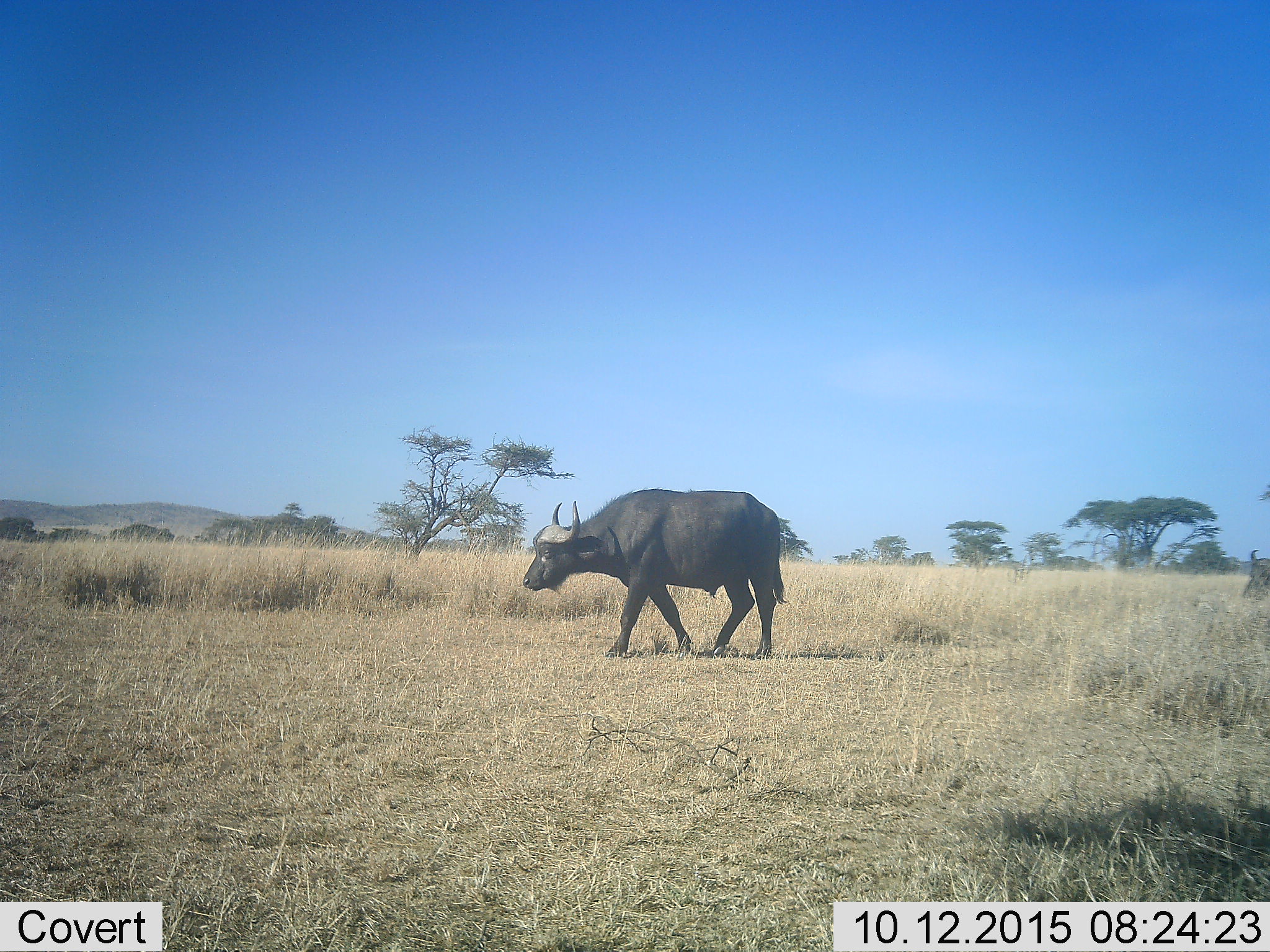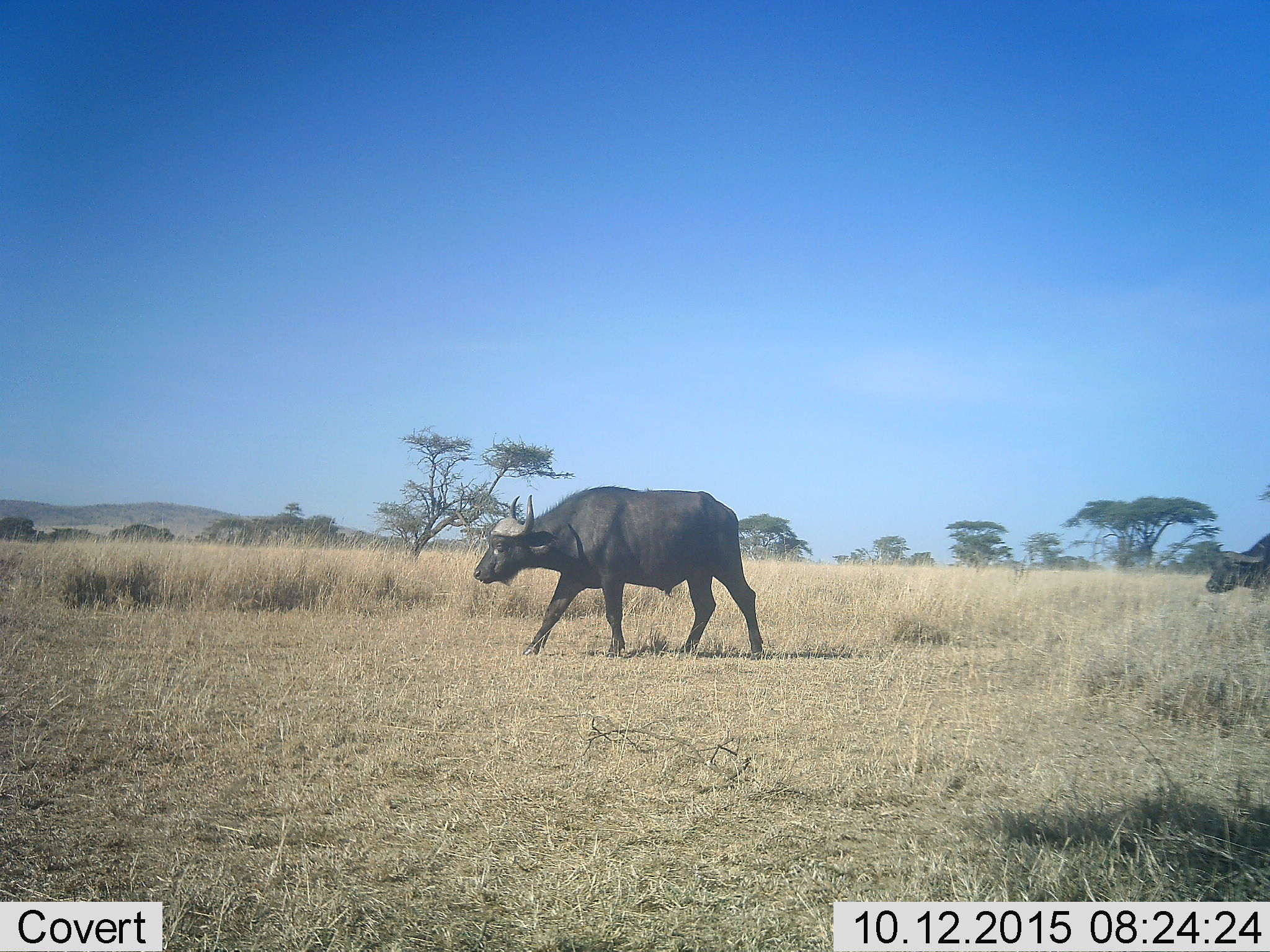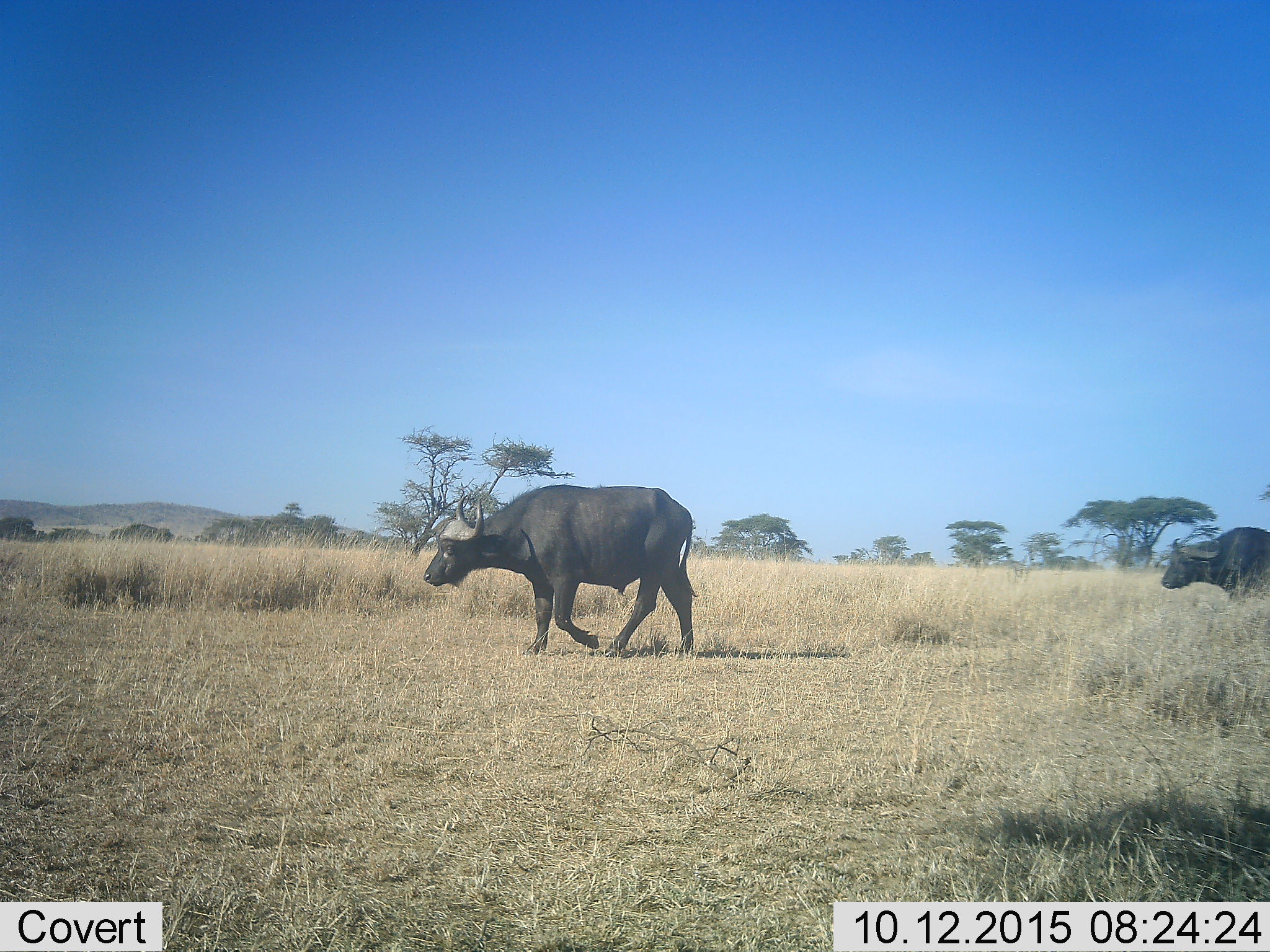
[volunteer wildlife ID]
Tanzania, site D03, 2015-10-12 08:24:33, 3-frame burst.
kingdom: Animalia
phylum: Chordata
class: Mammalia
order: Artiodactyla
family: Bovidae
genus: Syncerus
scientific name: Syncerus caffer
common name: cape buffalo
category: buffalo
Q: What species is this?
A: Buffalo (cape buffalo) (Syncerus caffer).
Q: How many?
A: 2.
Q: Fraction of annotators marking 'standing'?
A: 0%.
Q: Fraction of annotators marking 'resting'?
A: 0%.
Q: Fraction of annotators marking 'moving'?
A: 100%.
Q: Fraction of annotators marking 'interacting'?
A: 0%.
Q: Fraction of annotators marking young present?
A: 0%.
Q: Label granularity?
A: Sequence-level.